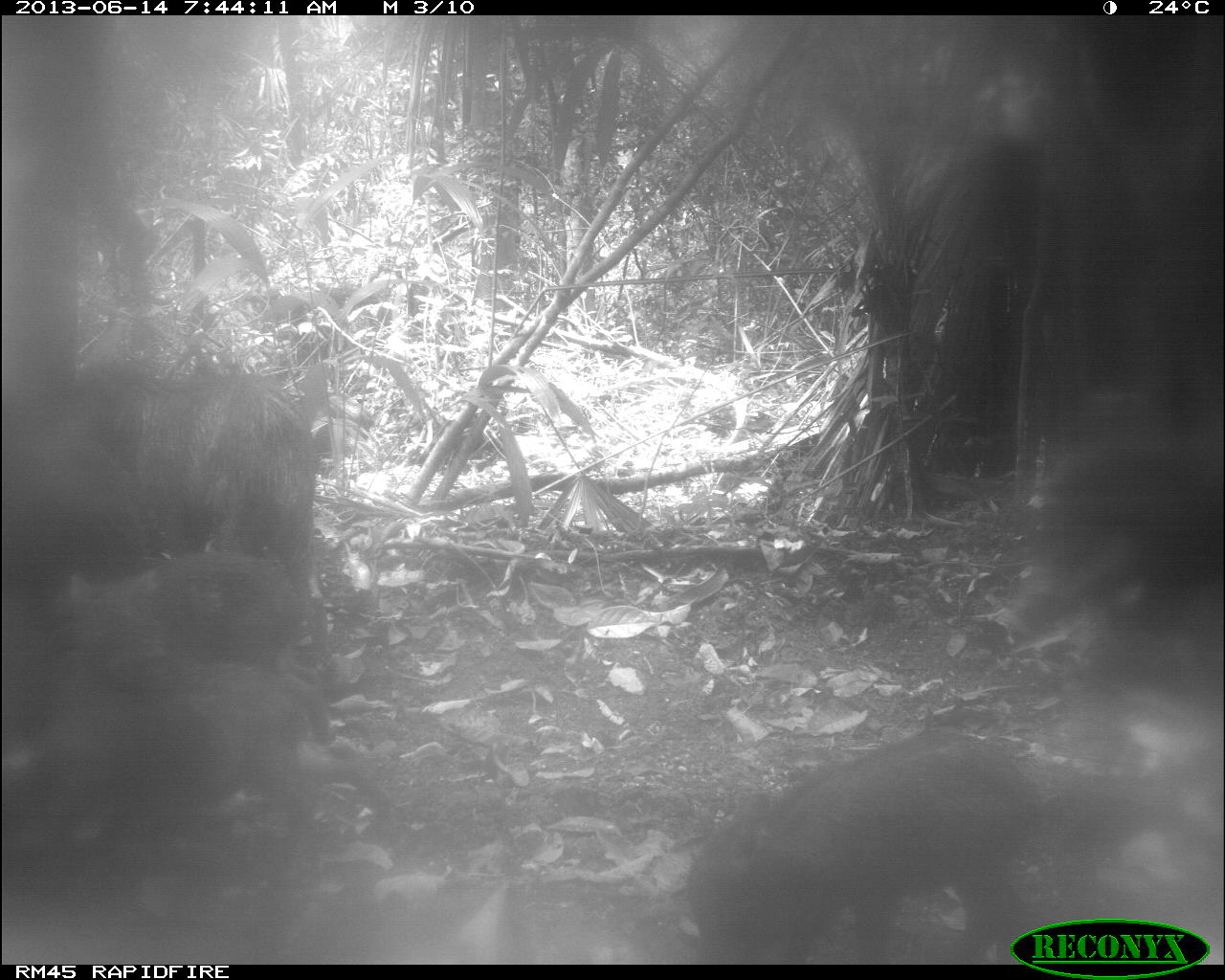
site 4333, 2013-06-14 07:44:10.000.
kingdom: Animalia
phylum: Chordata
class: Mammalia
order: Artiodactyla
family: Tayassuidae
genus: Tayassu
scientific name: Tayassu pecari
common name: white-lipped peccary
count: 6